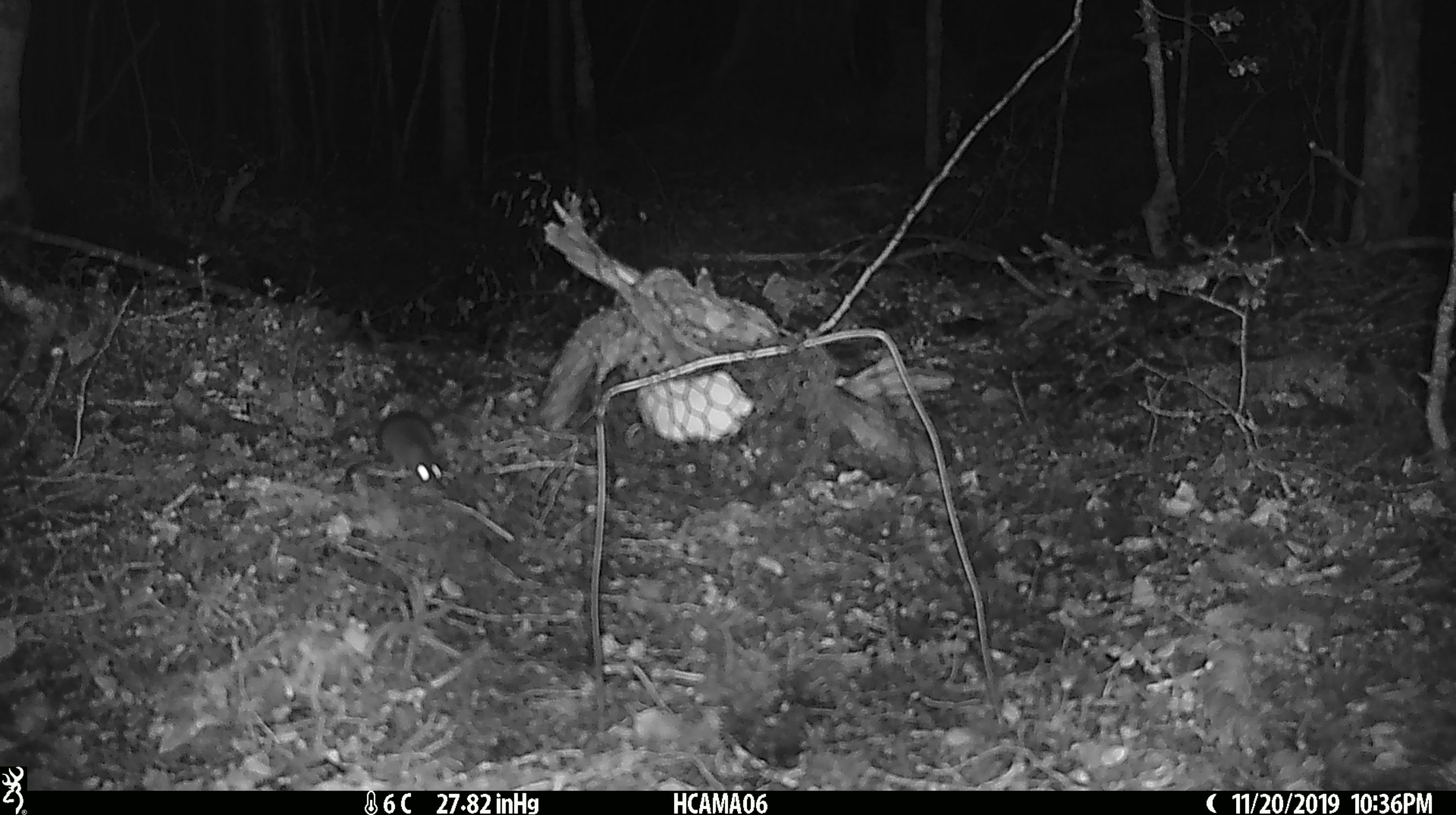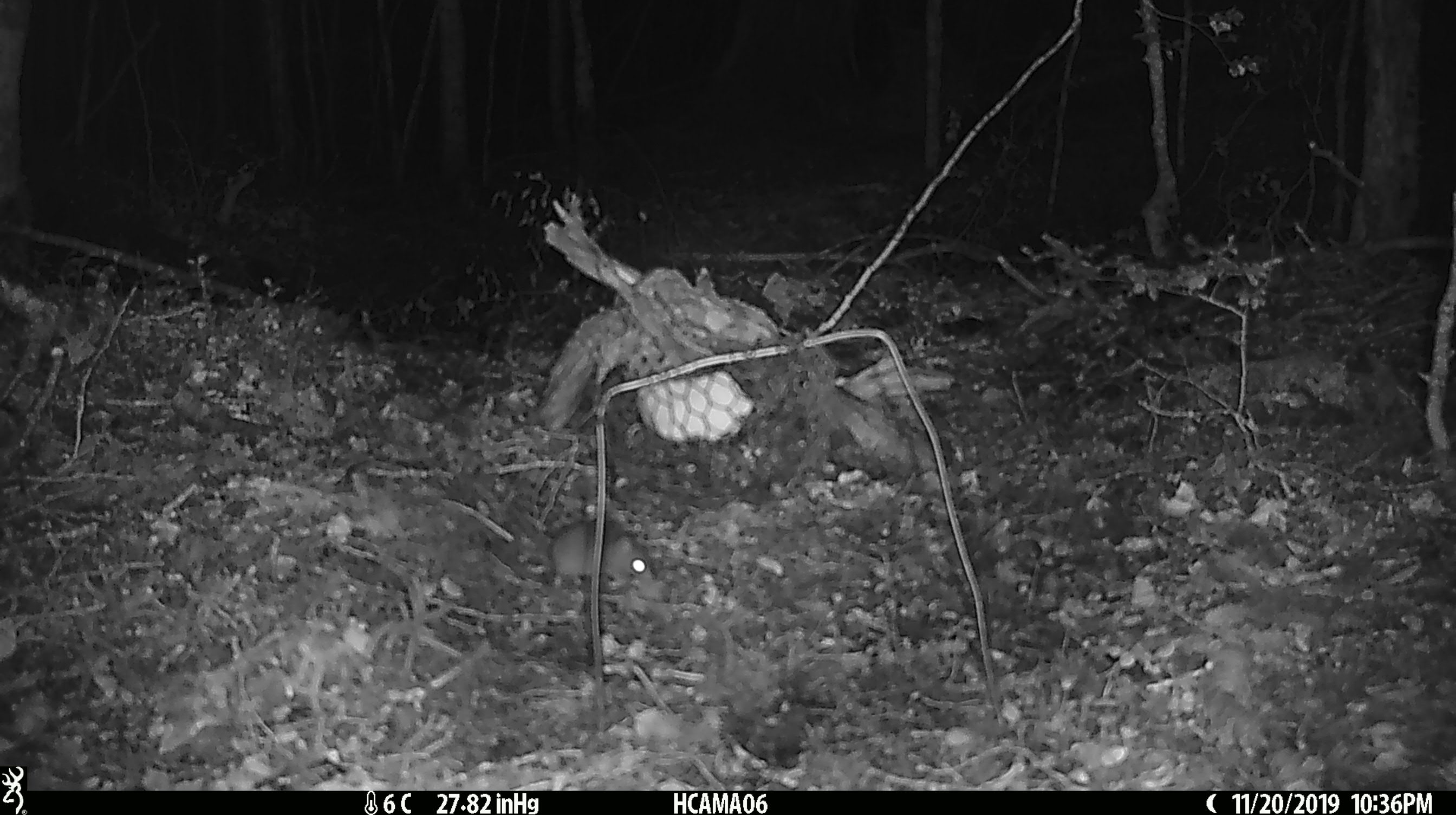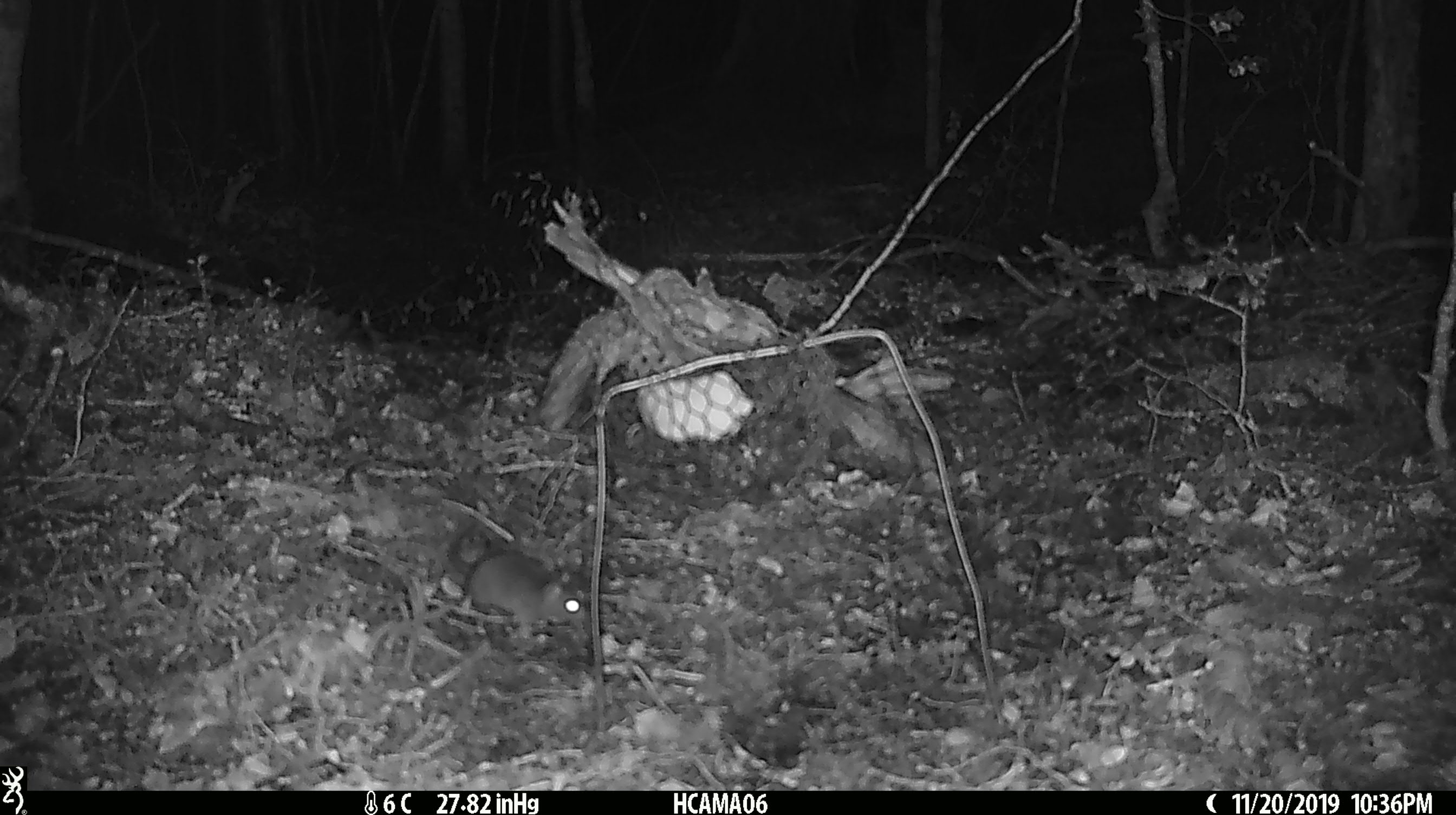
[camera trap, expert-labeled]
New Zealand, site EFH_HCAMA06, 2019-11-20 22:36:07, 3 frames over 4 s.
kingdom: Animalia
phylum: Chordata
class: Mammalia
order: Rodentia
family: Muridae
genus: Mus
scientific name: Mus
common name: mouse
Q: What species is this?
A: Mouse (Mus).